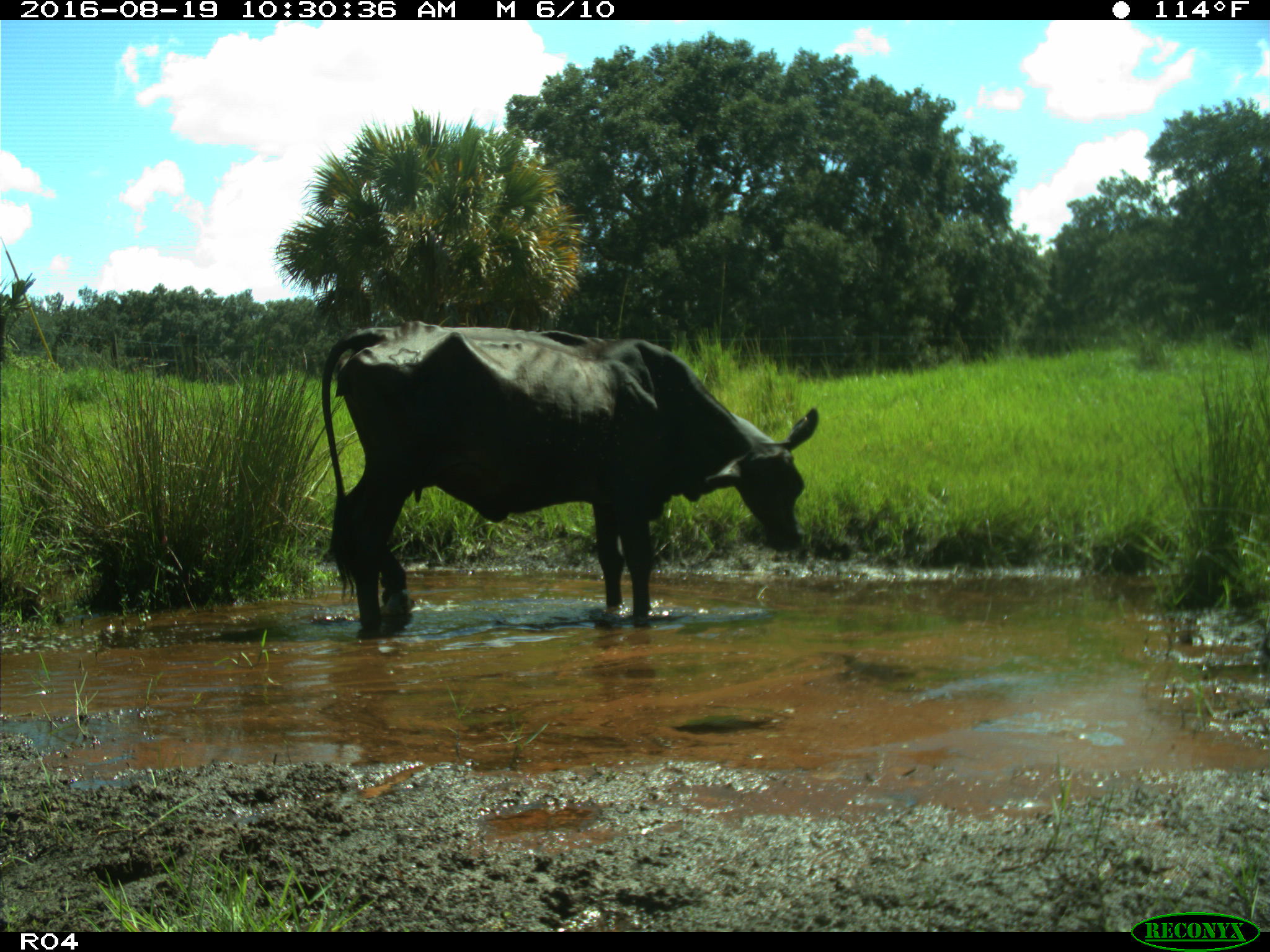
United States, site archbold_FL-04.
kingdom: Animalia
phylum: Chordata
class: Mammalia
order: Artiodactyla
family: Bovidae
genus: Bos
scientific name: Bos taurus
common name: domestic cow